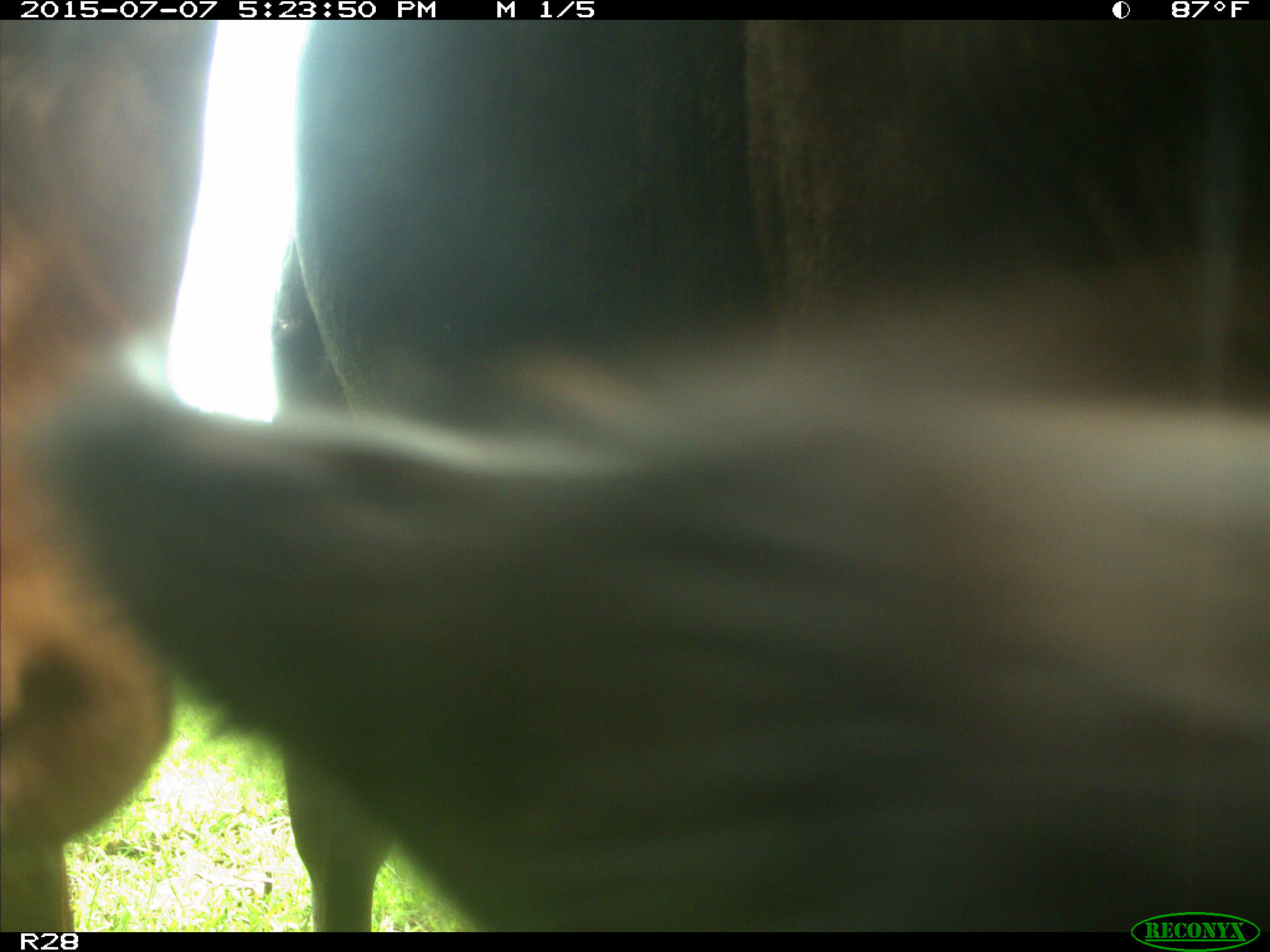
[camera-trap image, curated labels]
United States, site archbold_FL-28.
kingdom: Animalia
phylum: Chordata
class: Mammalia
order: Artiodactyla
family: Bovidae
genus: Bos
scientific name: Bos taurus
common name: domestic cow